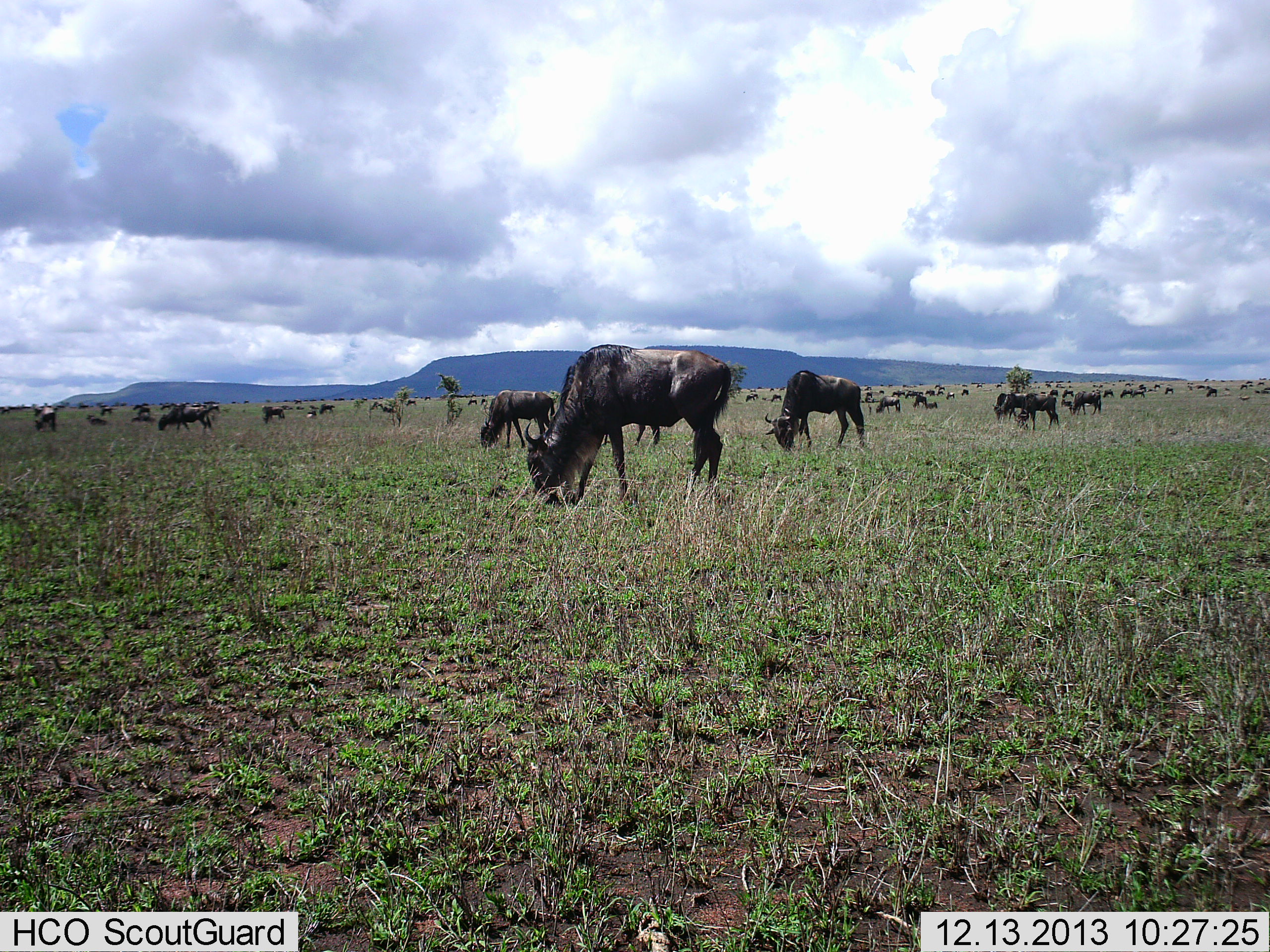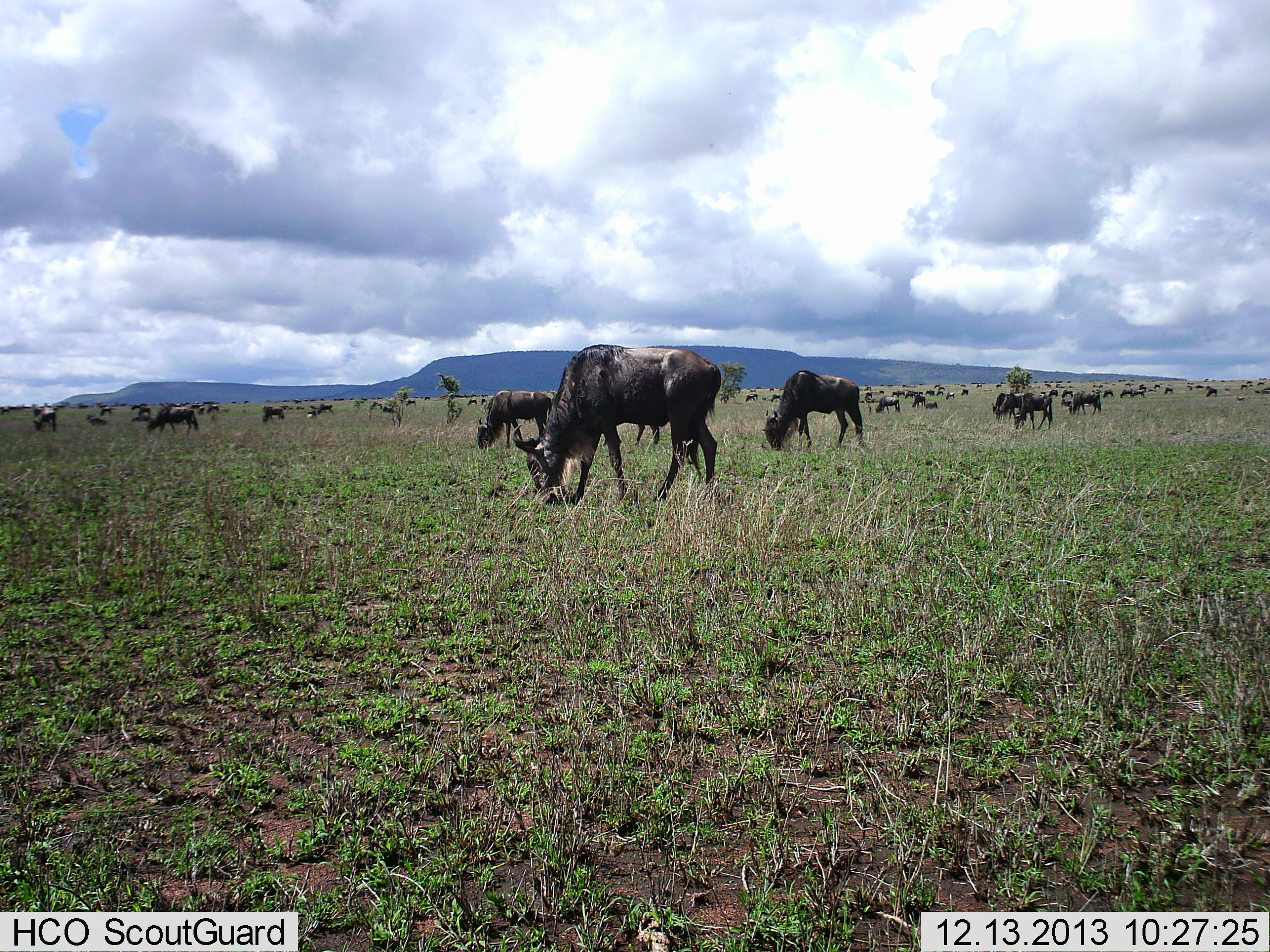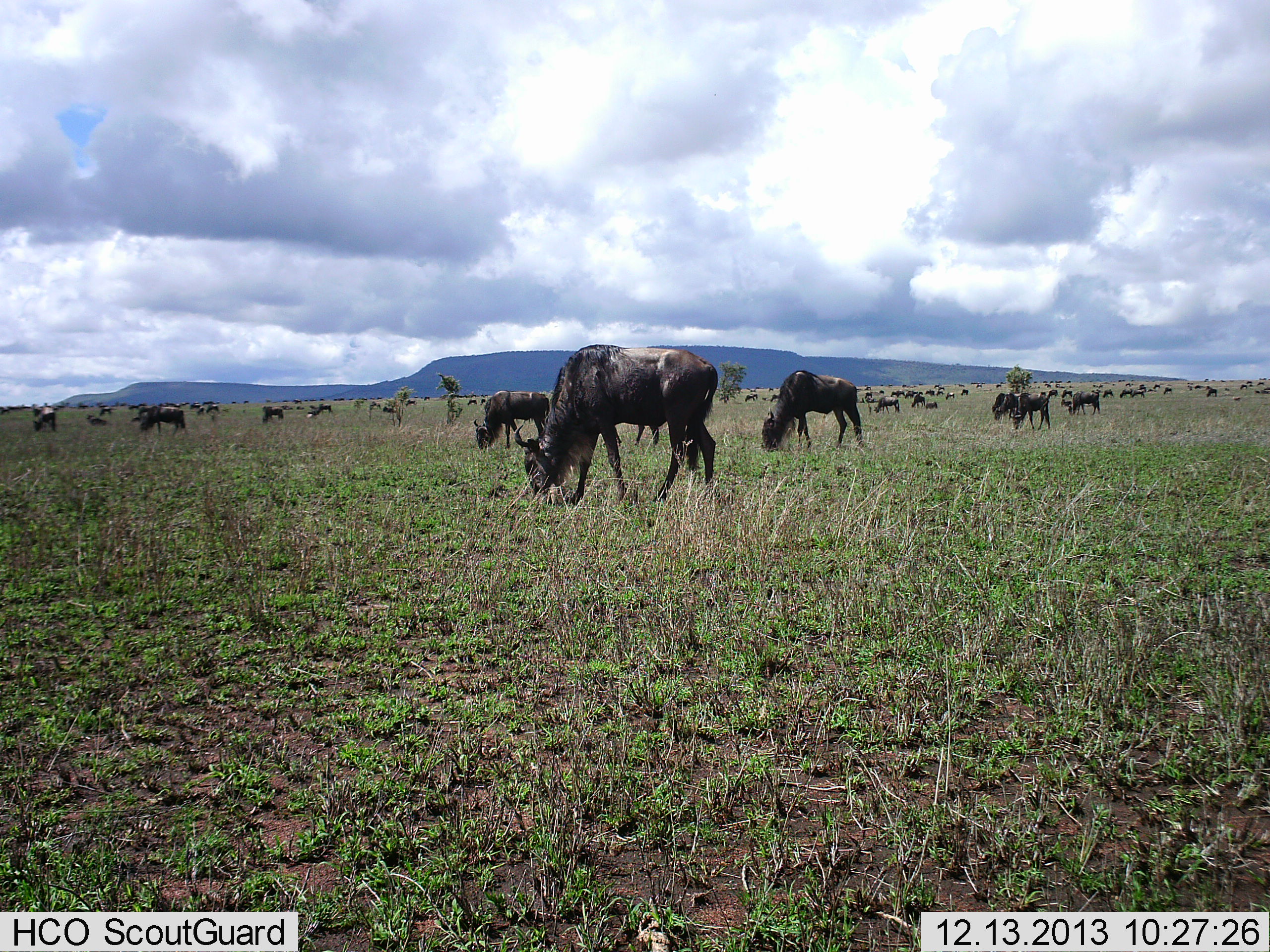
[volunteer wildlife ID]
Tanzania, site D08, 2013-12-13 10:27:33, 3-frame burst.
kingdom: Animalia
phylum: Chordata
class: Mammalia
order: Artiodactyla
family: Bovidae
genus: Connochaetes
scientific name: Connochaetes taurinus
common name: blue wildebeest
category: wildebeest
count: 11-50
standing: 20%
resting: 10%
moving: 20%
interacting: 0%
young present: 0%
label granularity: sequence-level